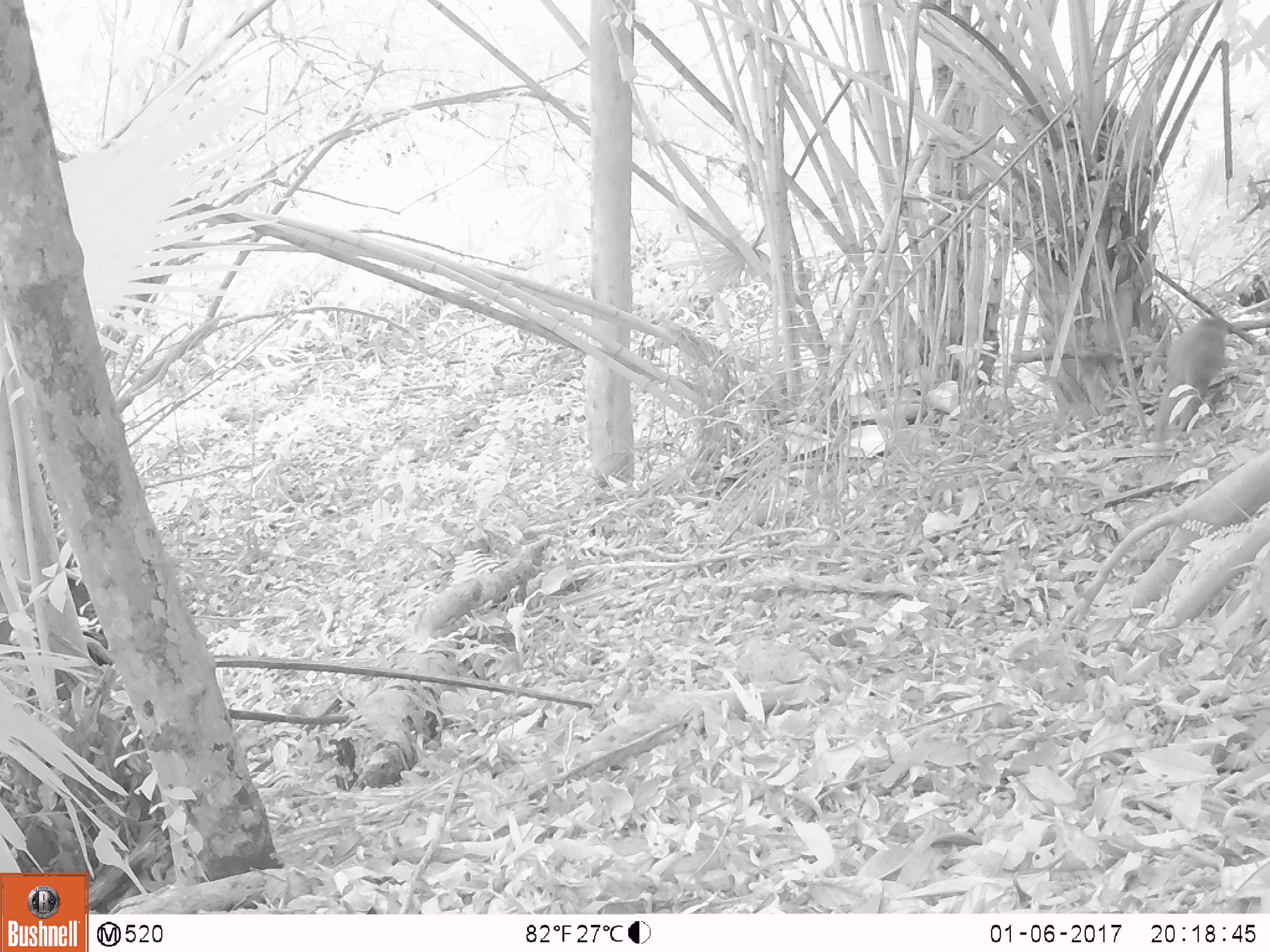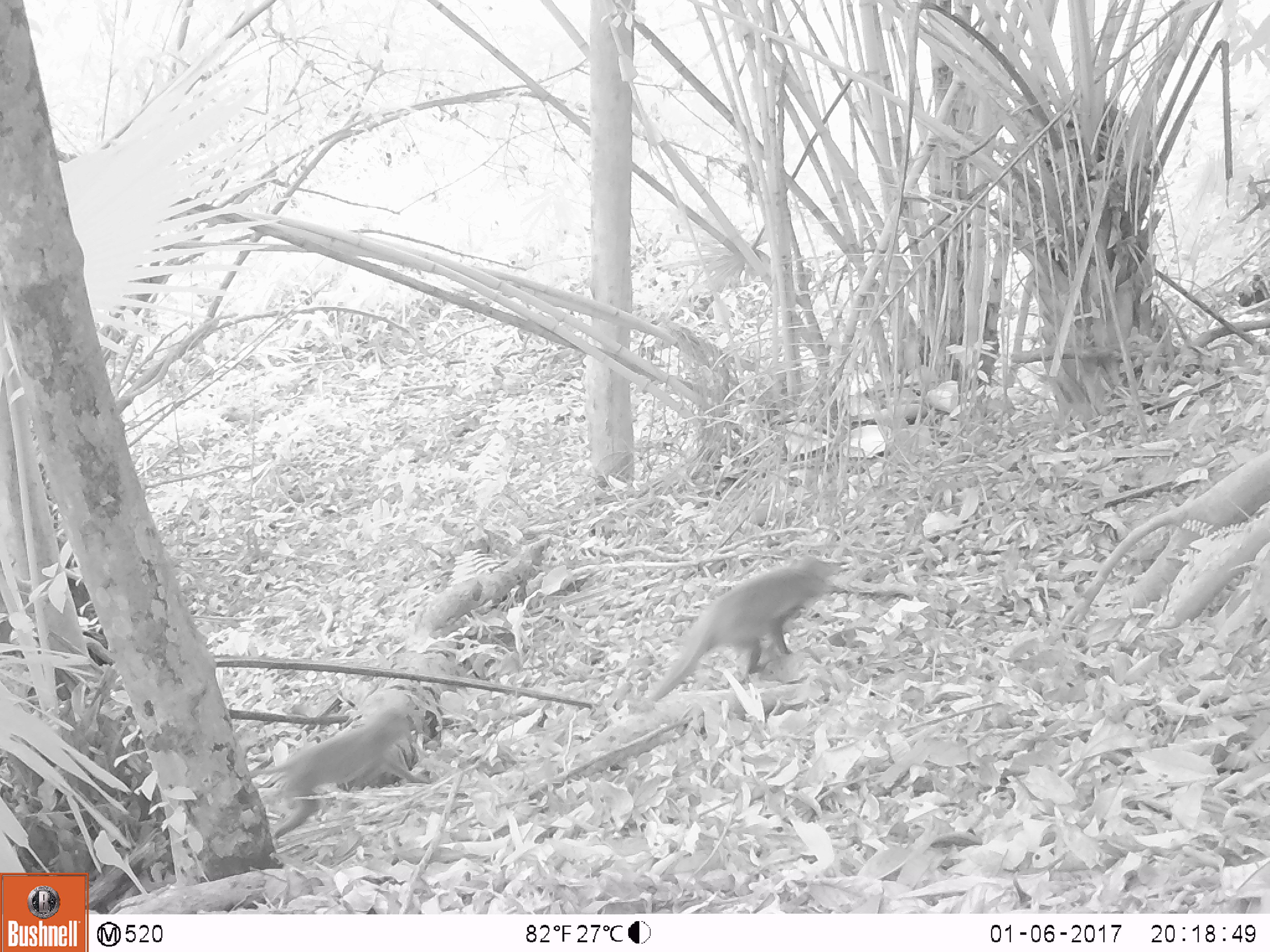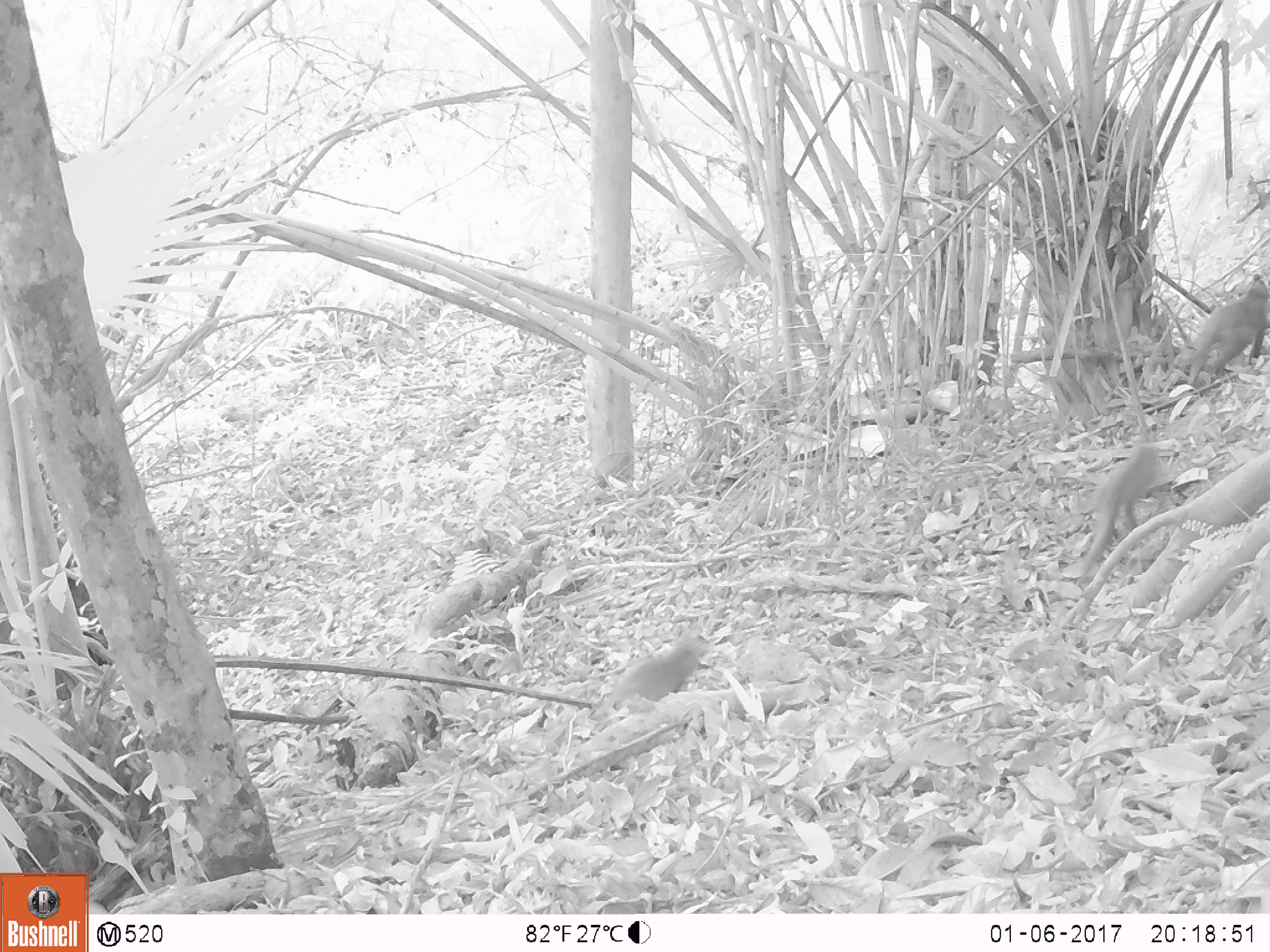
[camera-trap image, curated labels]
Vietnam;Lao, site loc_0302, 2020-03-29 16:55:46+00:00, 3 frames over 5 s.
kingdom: Animalia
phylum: Chordata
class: Mammalia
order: Primates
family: Cercopithecidae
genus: Macaca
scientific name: Macaca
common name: macaques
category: assam or rhesus macaque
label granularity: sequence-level